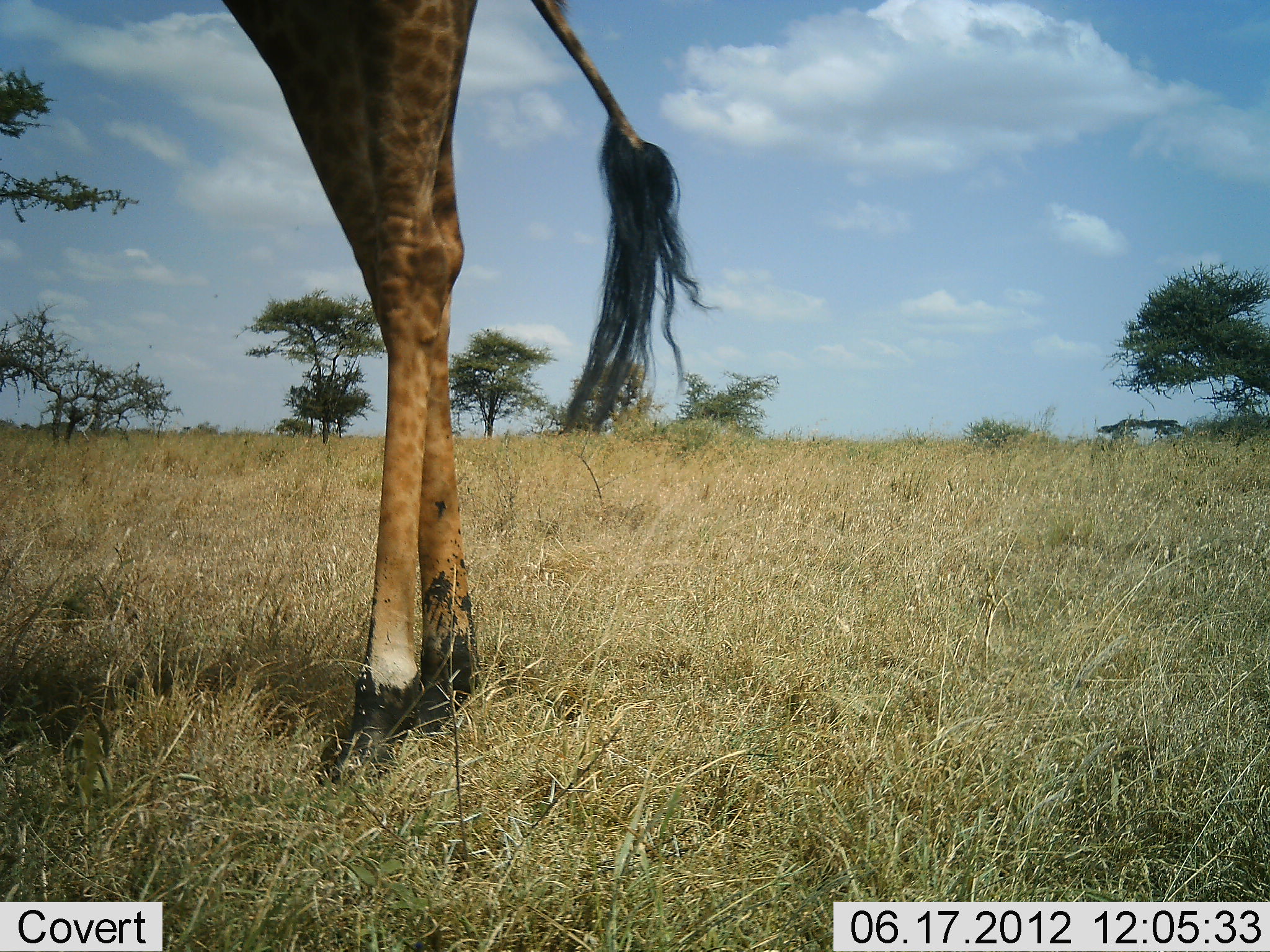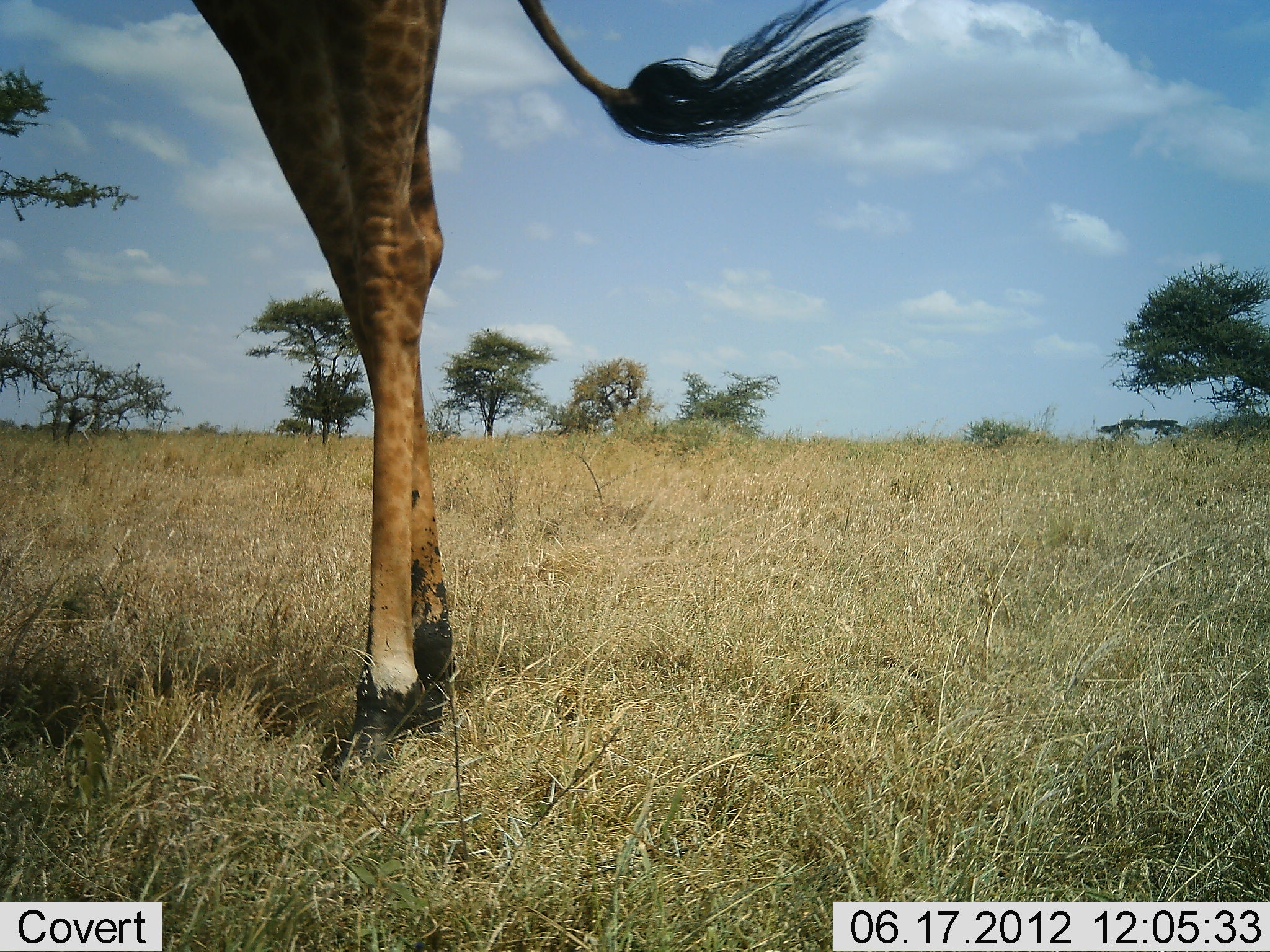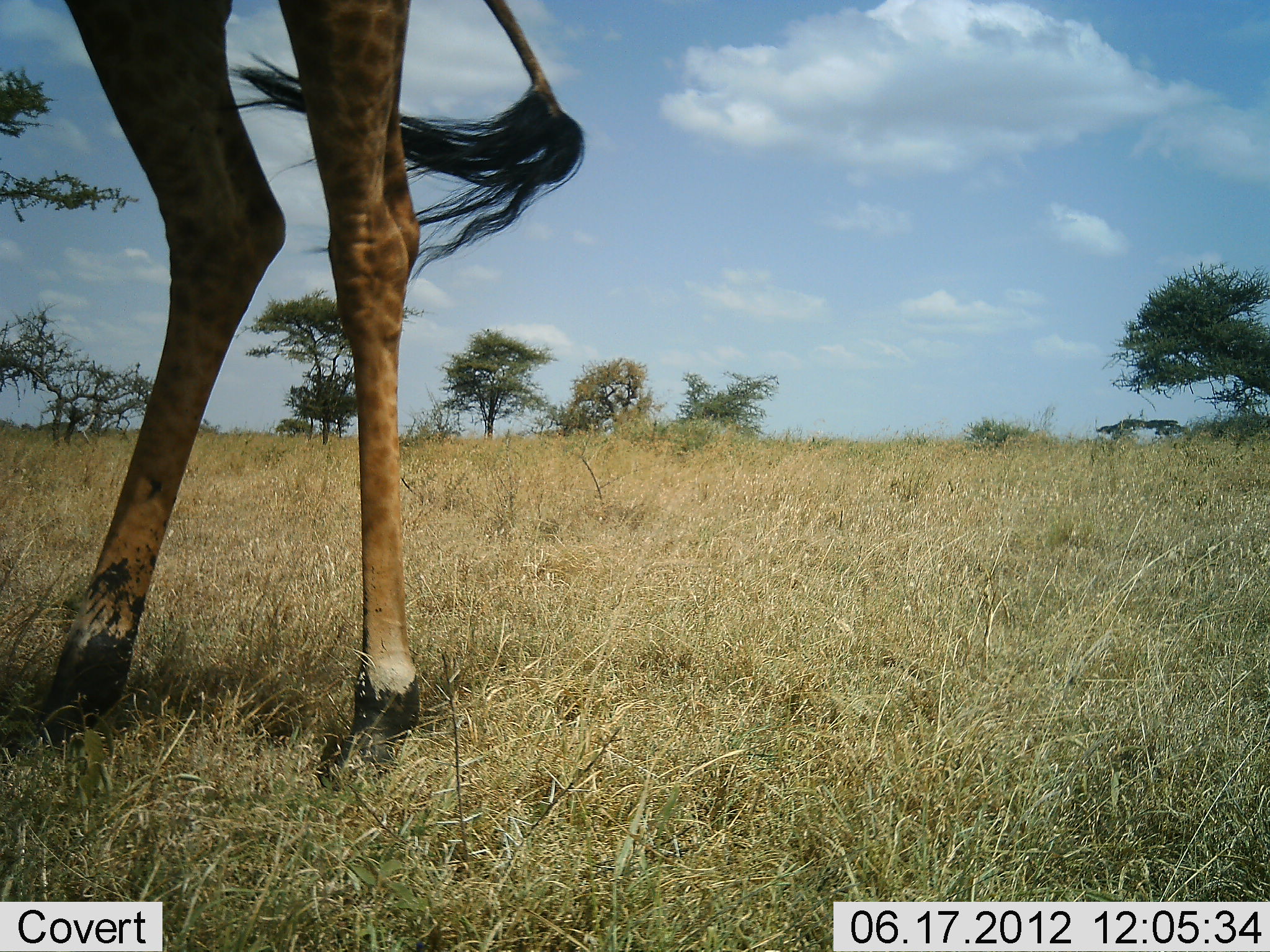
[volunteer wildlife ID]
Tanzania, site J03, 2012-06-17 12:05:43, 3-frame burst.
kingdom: Animalia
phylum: Chordata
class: Mammalia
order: Artiodactyla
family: Giraffidae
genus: Giraffa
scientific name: Giraffa camelopardalis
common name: giraffe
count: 1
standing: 40%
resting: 0%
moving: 60%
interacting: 0%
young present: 0%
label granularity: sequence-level